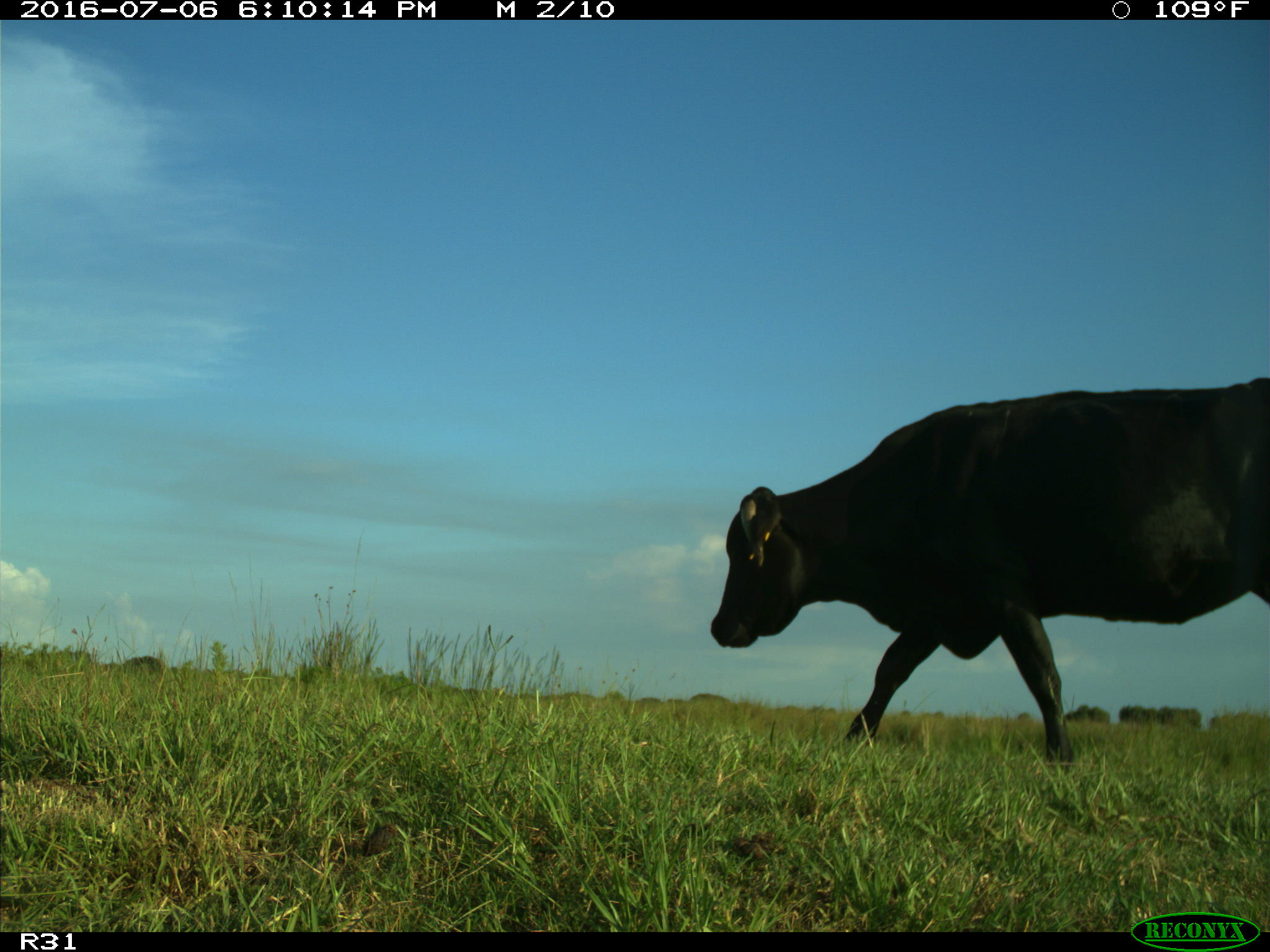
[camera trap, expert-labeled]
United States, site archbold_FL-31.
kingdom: Animalia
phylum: Chordata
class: Mammalia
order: Artiodactyla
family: Bovidae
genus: Bos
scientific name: Bos taurus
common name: domestic cow